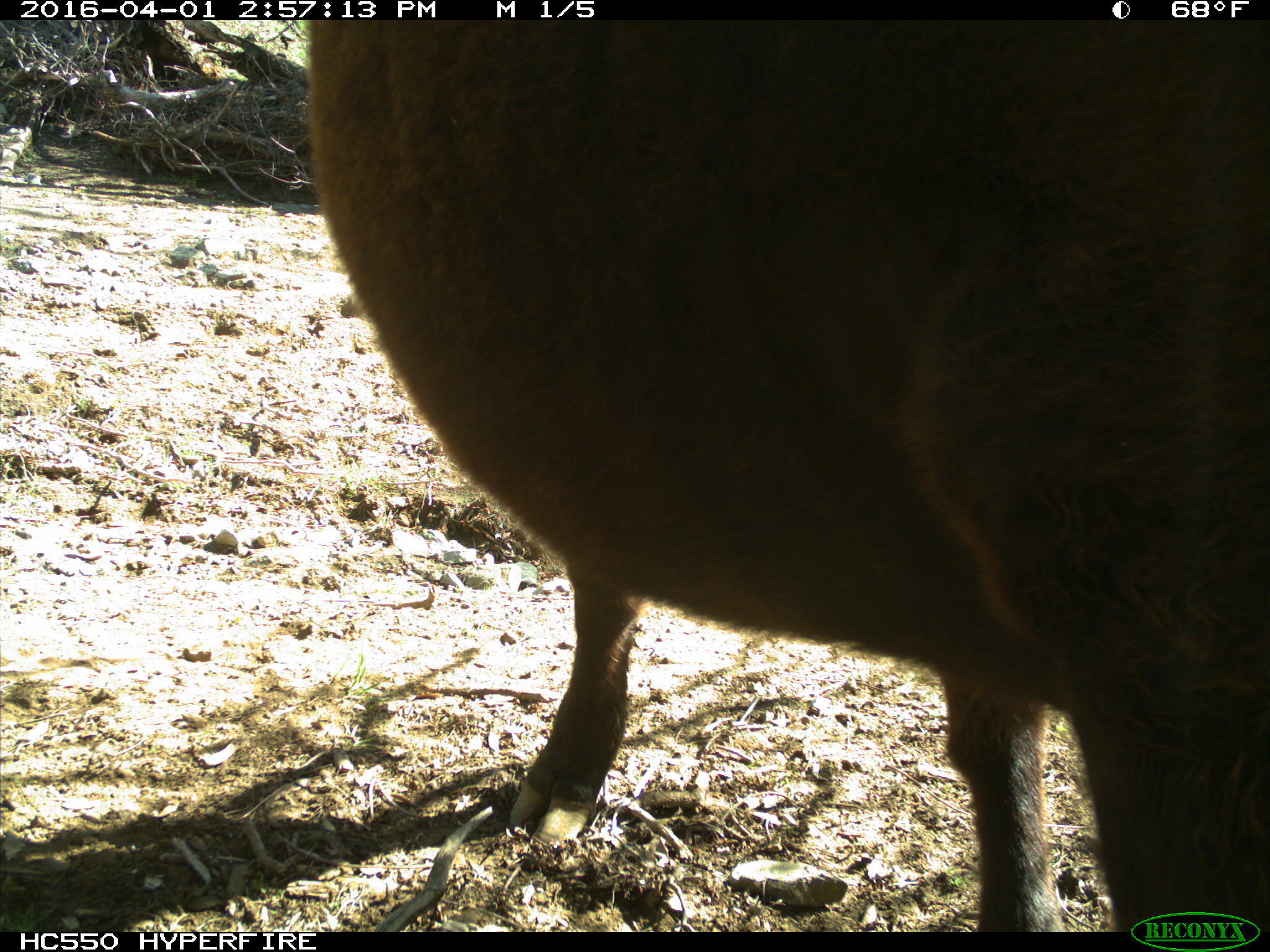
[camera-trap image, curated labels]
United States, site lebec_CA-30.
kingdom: Animalia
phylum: Chordata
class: Mammalia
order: Artiodactyla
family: Bovidae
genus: Bos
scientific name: Bos taurus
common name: domestic cow